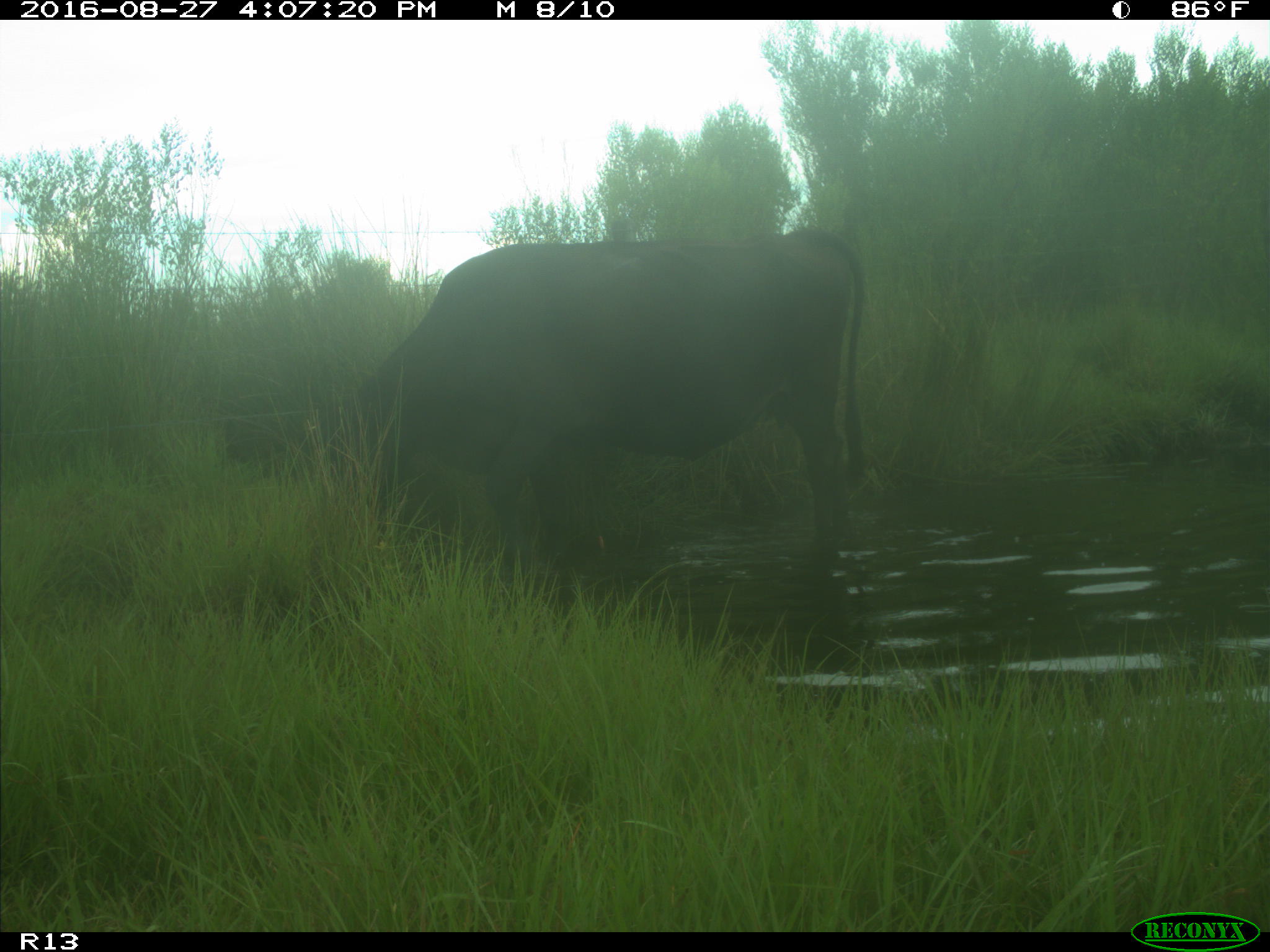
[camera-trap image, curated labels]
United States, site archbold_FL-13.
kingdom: Animalia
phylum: Chordata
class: Mammalia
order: Artiodactyla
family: Bovidae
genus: Bos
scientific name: Bos taurus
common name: domestic cow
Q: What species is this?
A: Bos taurus (domestic cow).